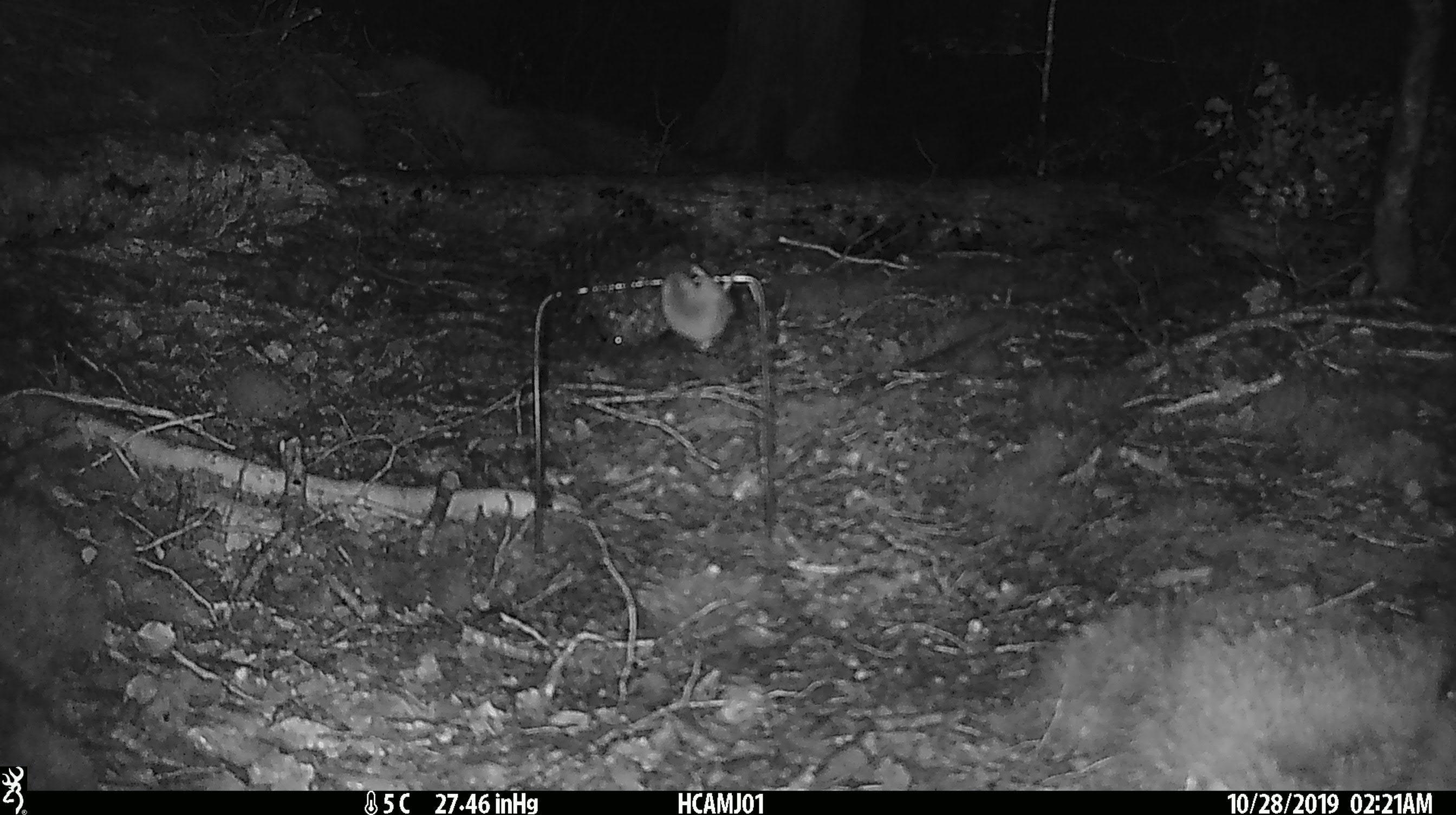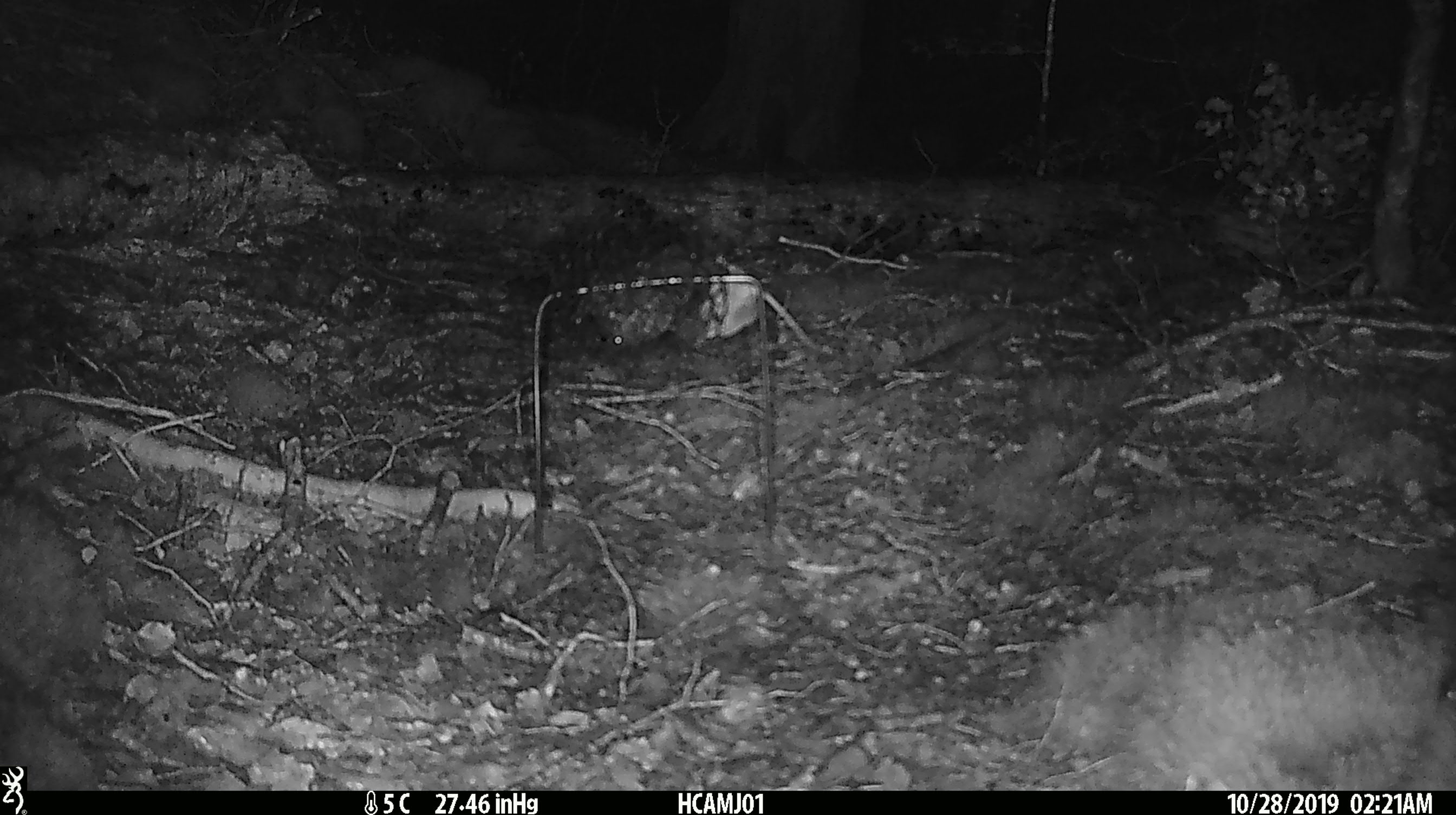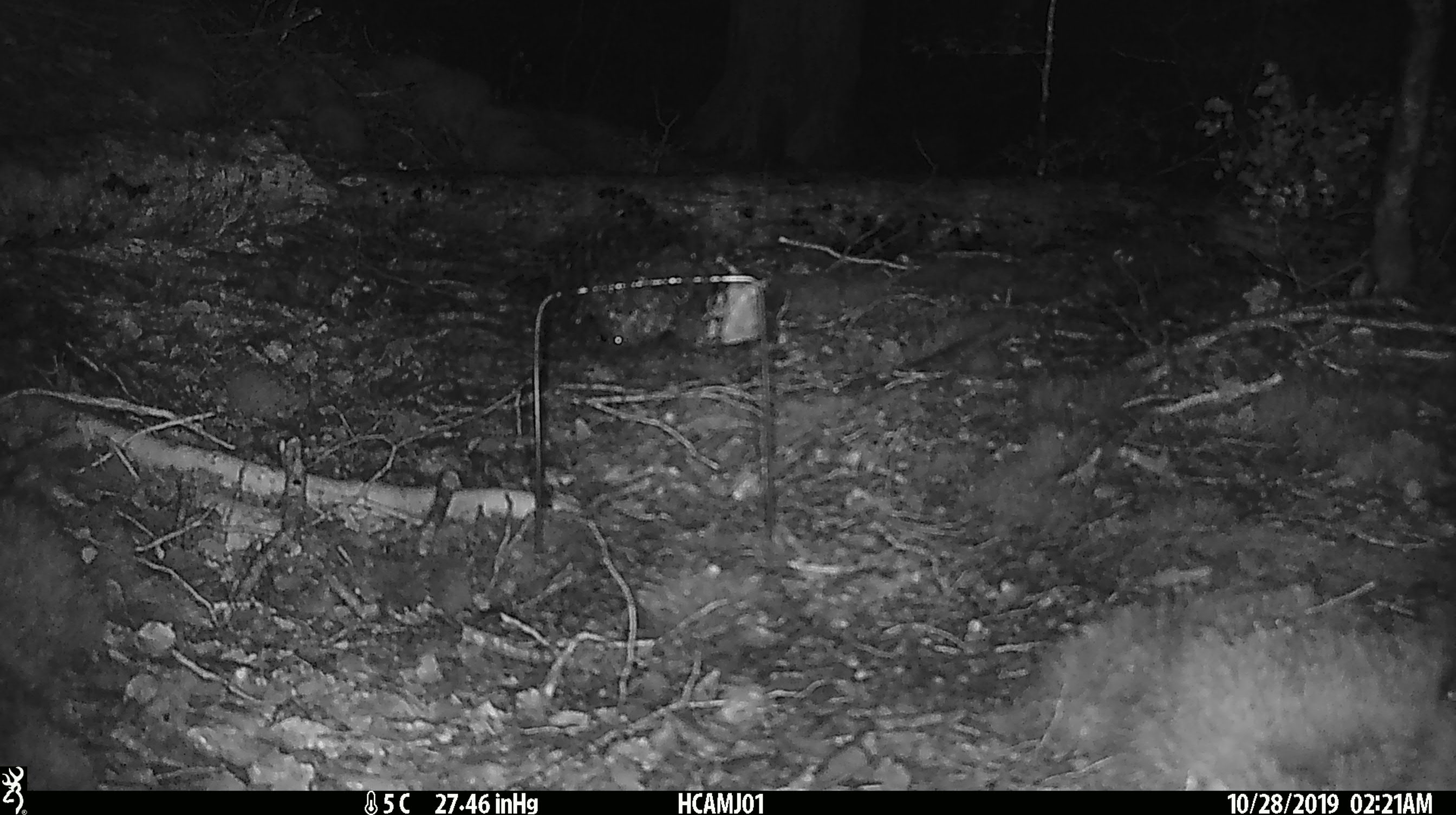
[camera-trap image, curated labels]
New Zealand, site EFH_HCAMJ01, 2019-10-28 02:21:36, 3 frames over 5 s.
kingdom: Animalia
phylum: Chordata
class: Mammalia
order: Rodentia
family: Muridae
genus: Mus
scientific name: Mus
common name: mouse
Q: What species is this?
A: Mouse (Mus).